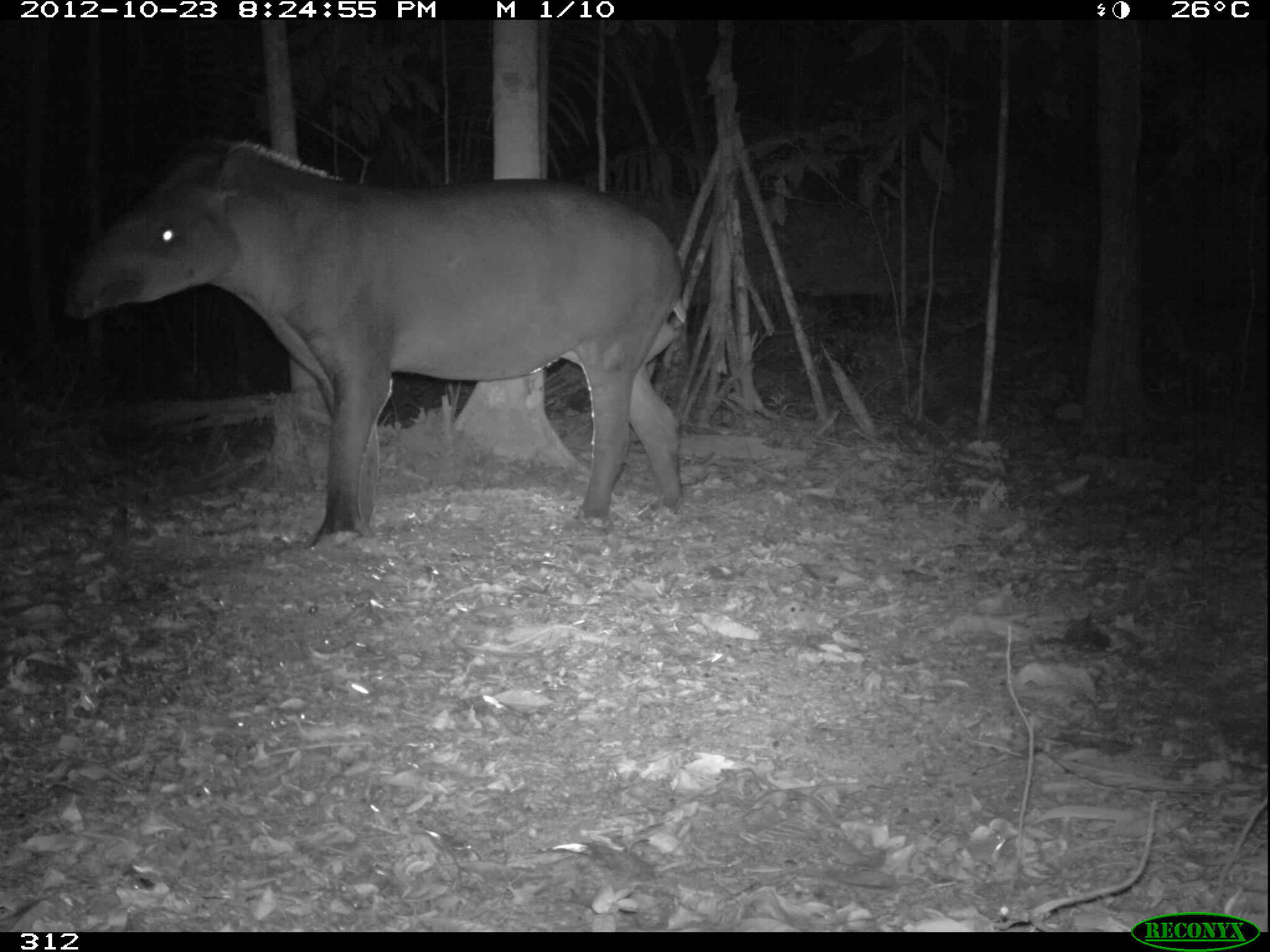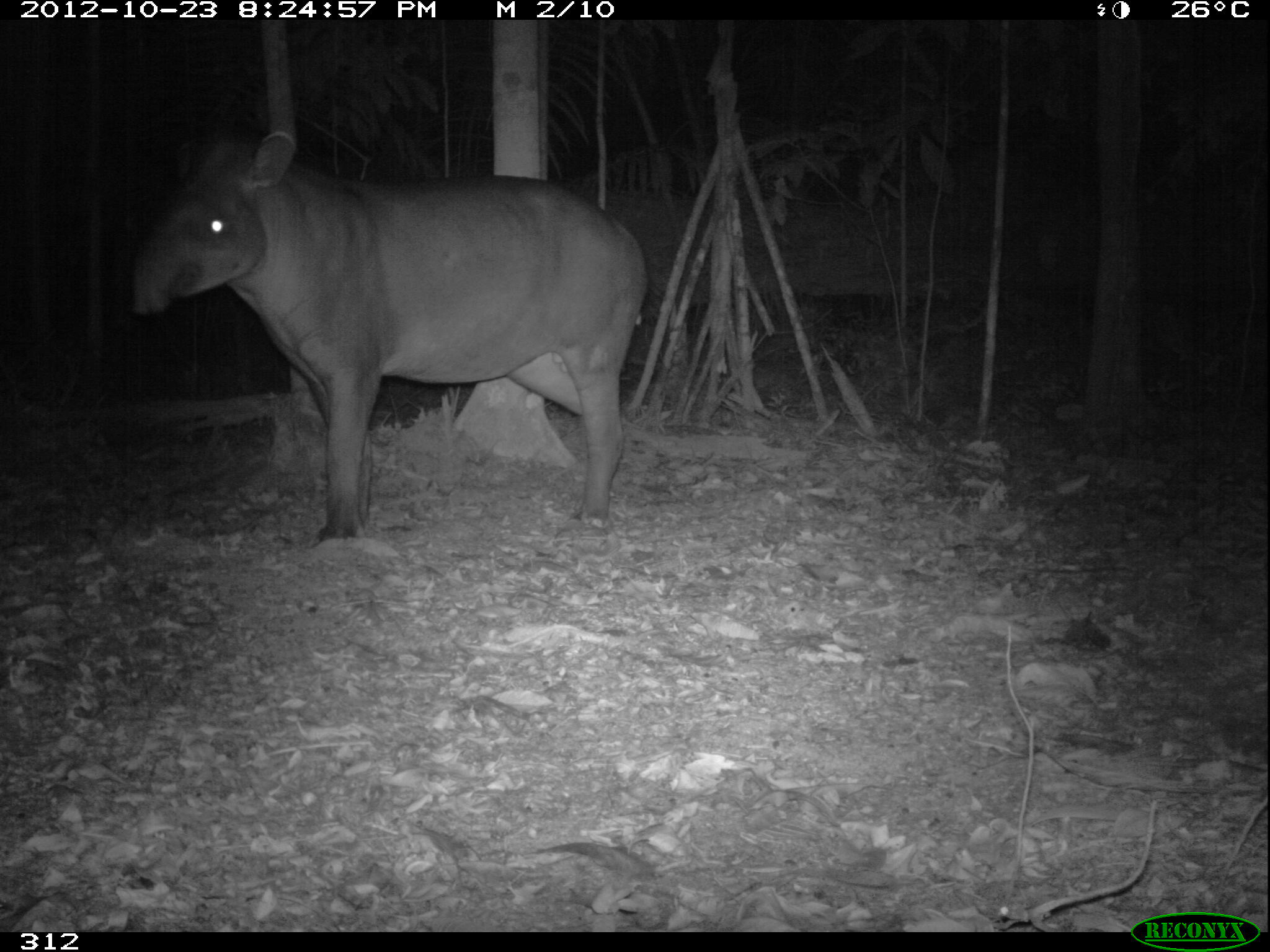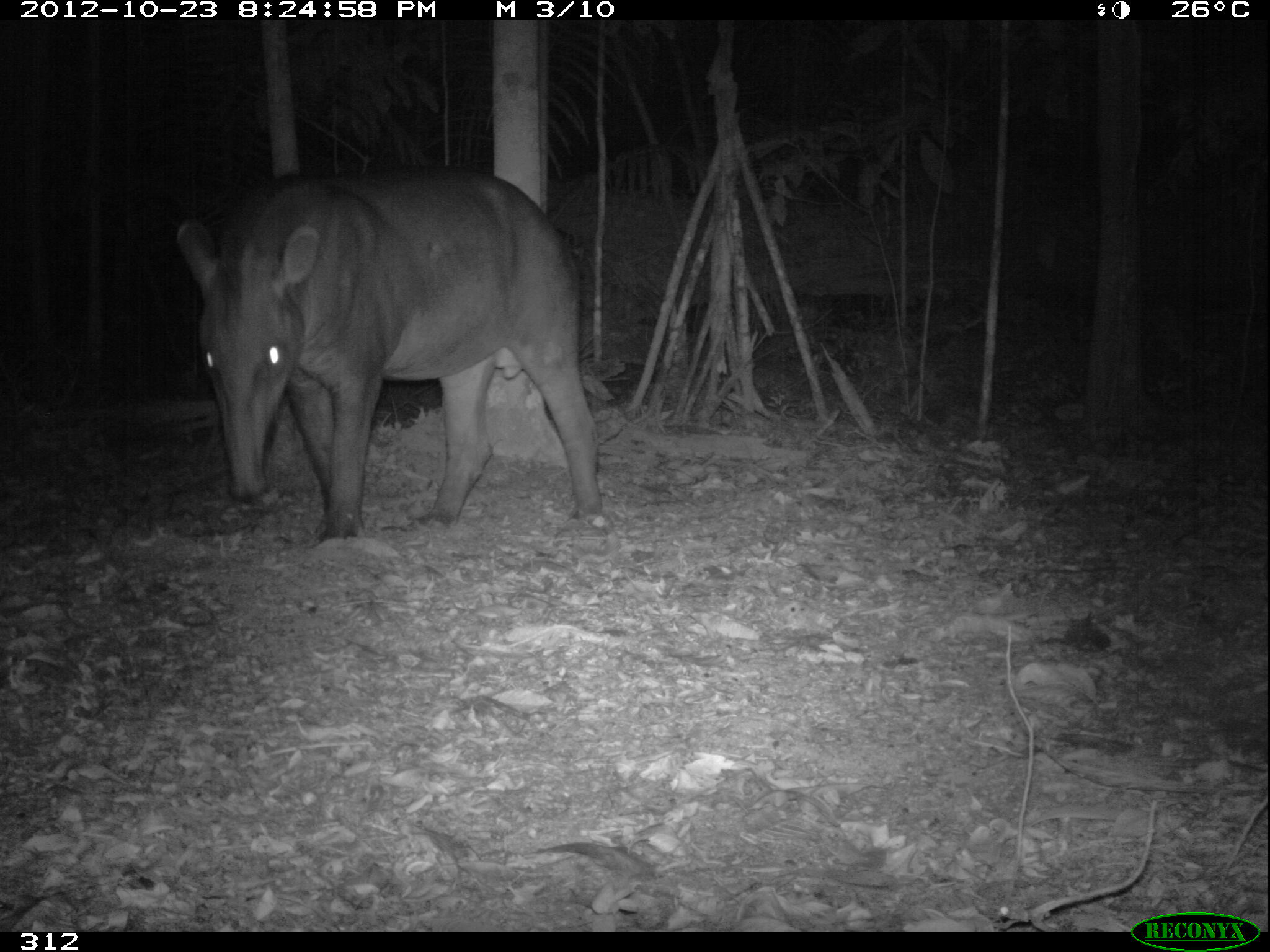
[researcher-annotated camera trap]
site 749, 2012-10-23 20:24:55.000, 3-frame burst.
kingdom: Animalia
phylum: Chordata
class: Mammalia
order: Perissodactyla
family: Tapiridae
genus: Tapirus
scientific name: Tapirus terrestris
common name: south american tapir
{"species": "Tapirus terrestris (south american tapir)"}